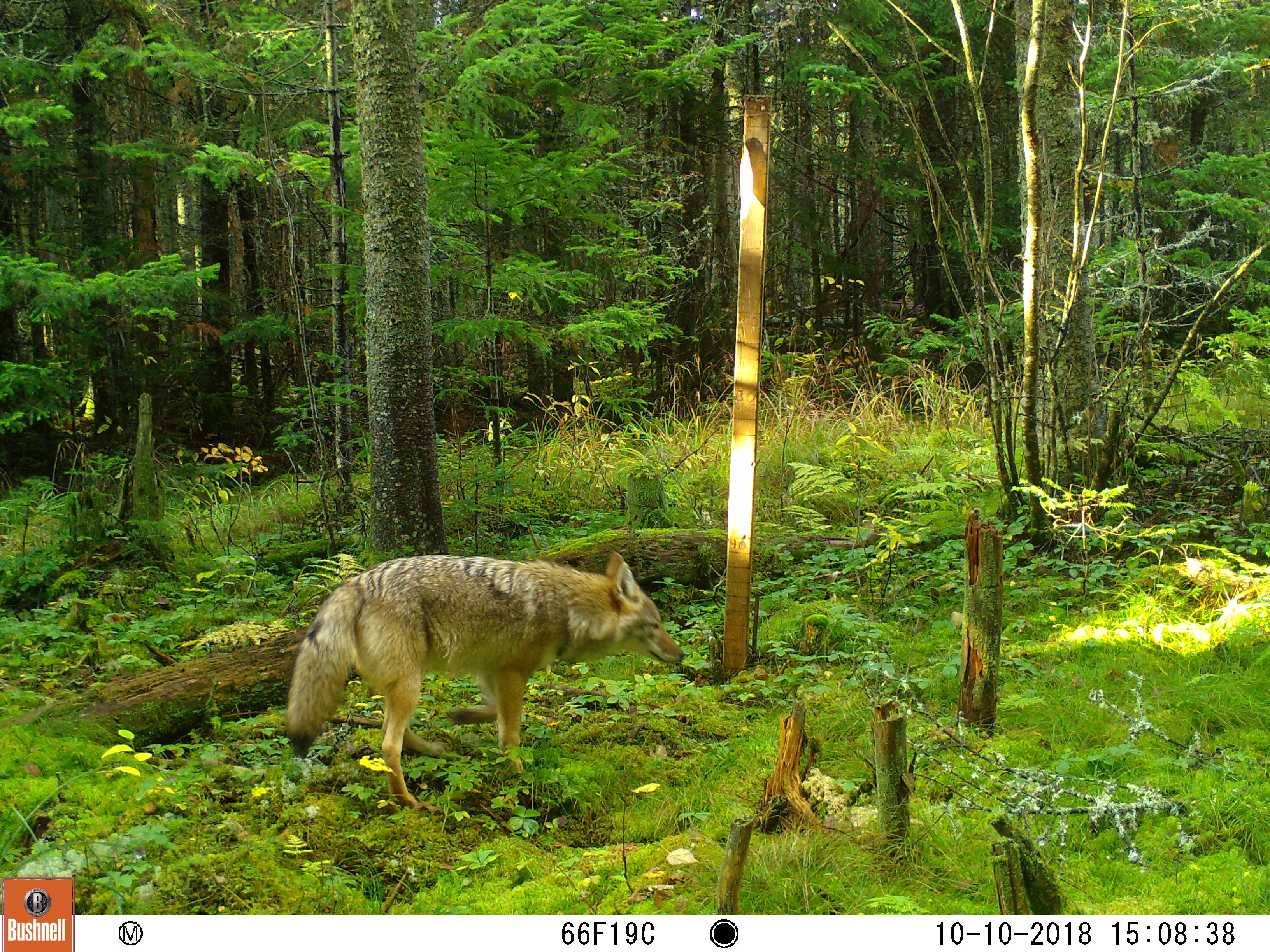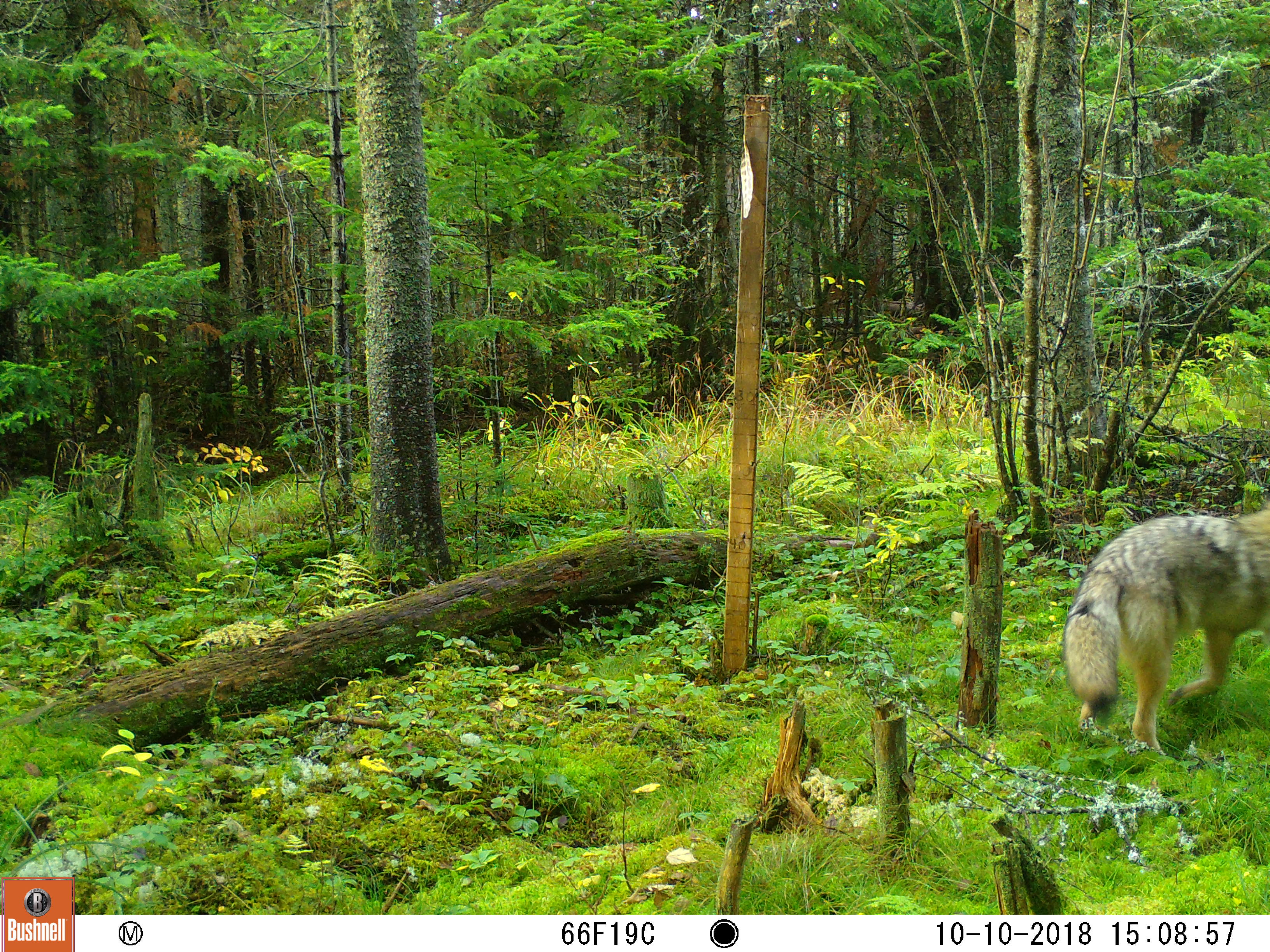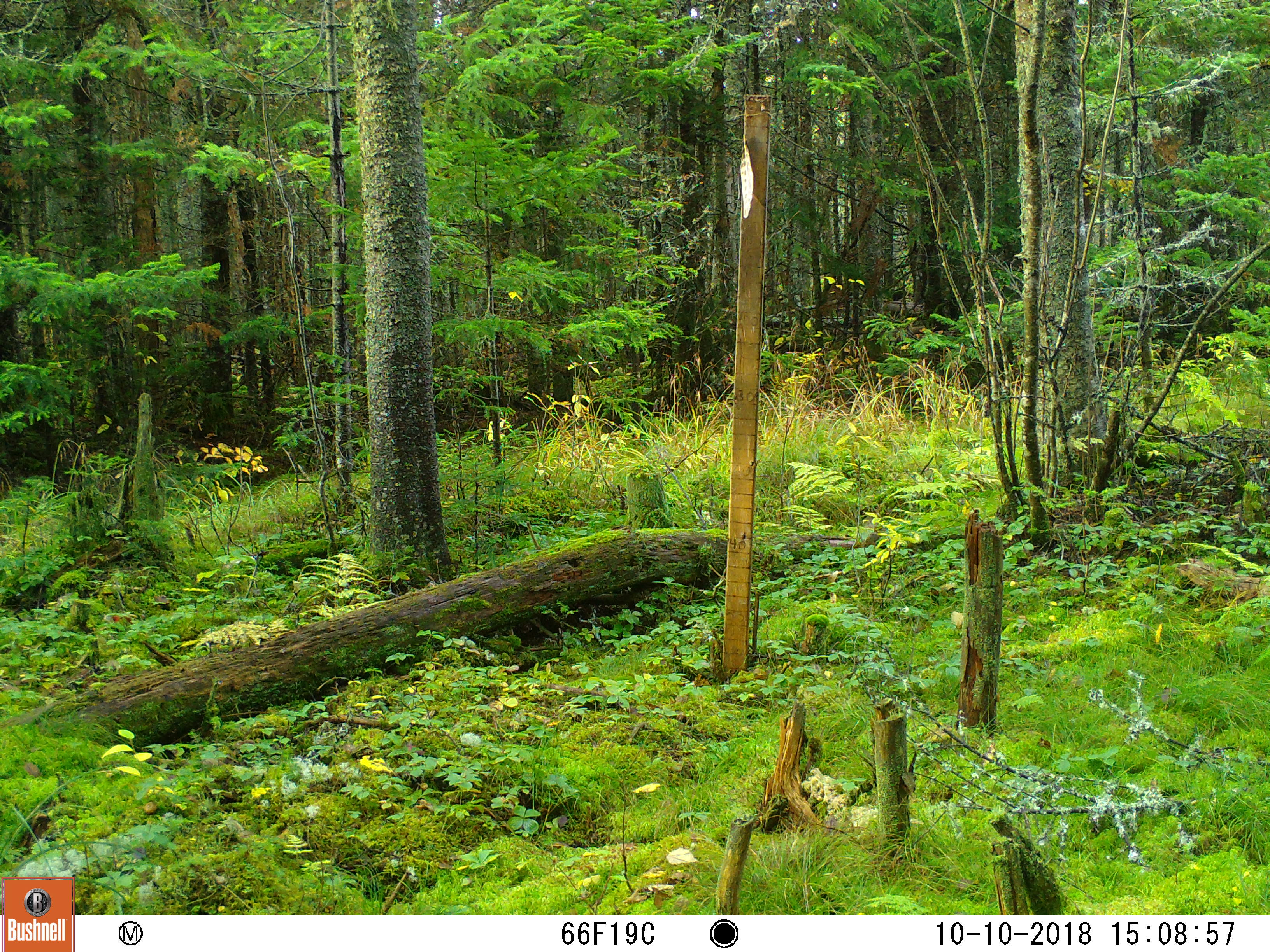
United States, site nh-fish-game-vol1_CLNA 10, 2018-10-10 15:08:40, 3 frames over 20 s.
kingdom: Animalia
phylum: Chordata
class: Mammalia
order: Carnivora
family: Canidae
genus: Canis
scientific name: Canis latrans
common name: coyote